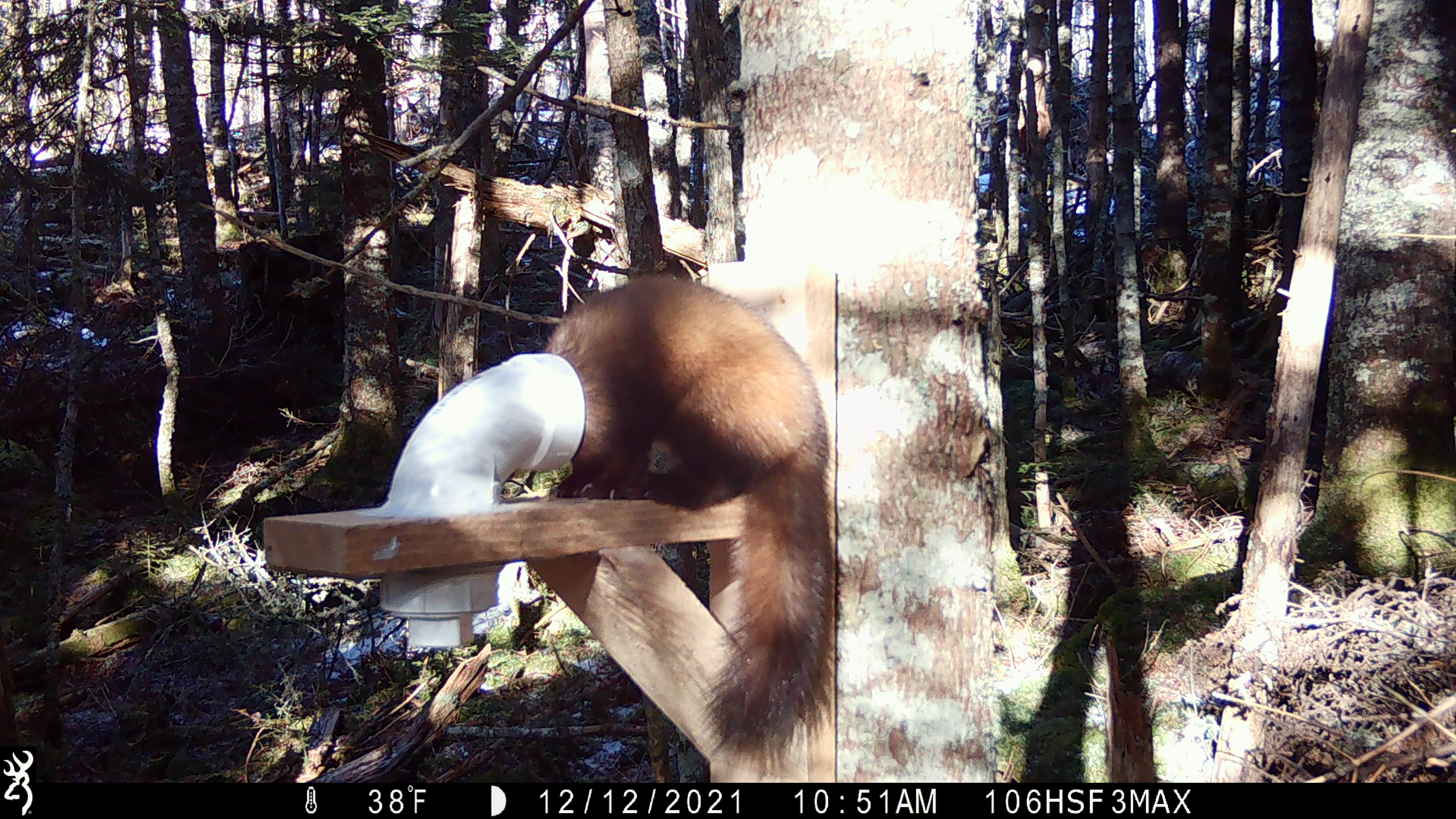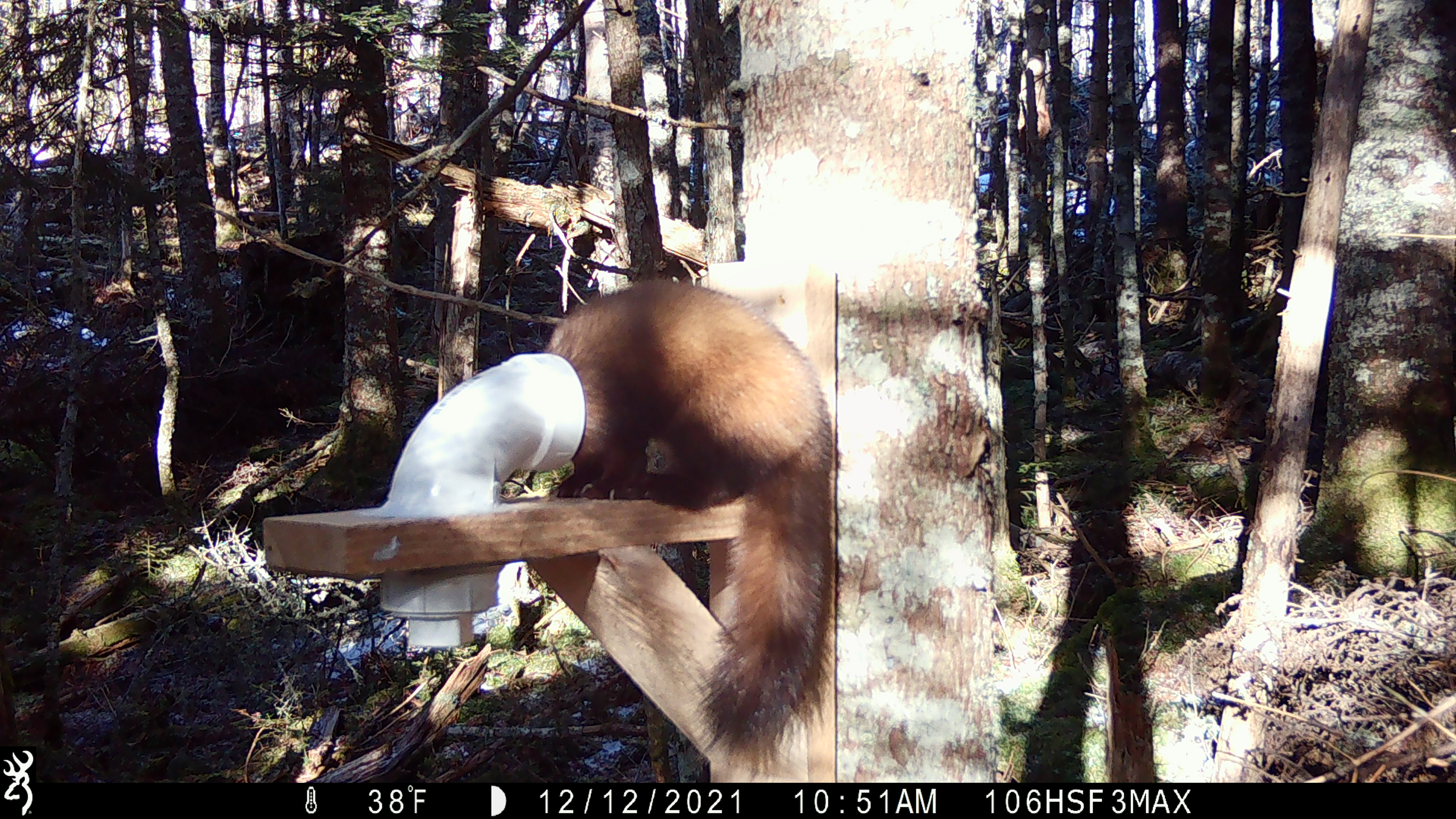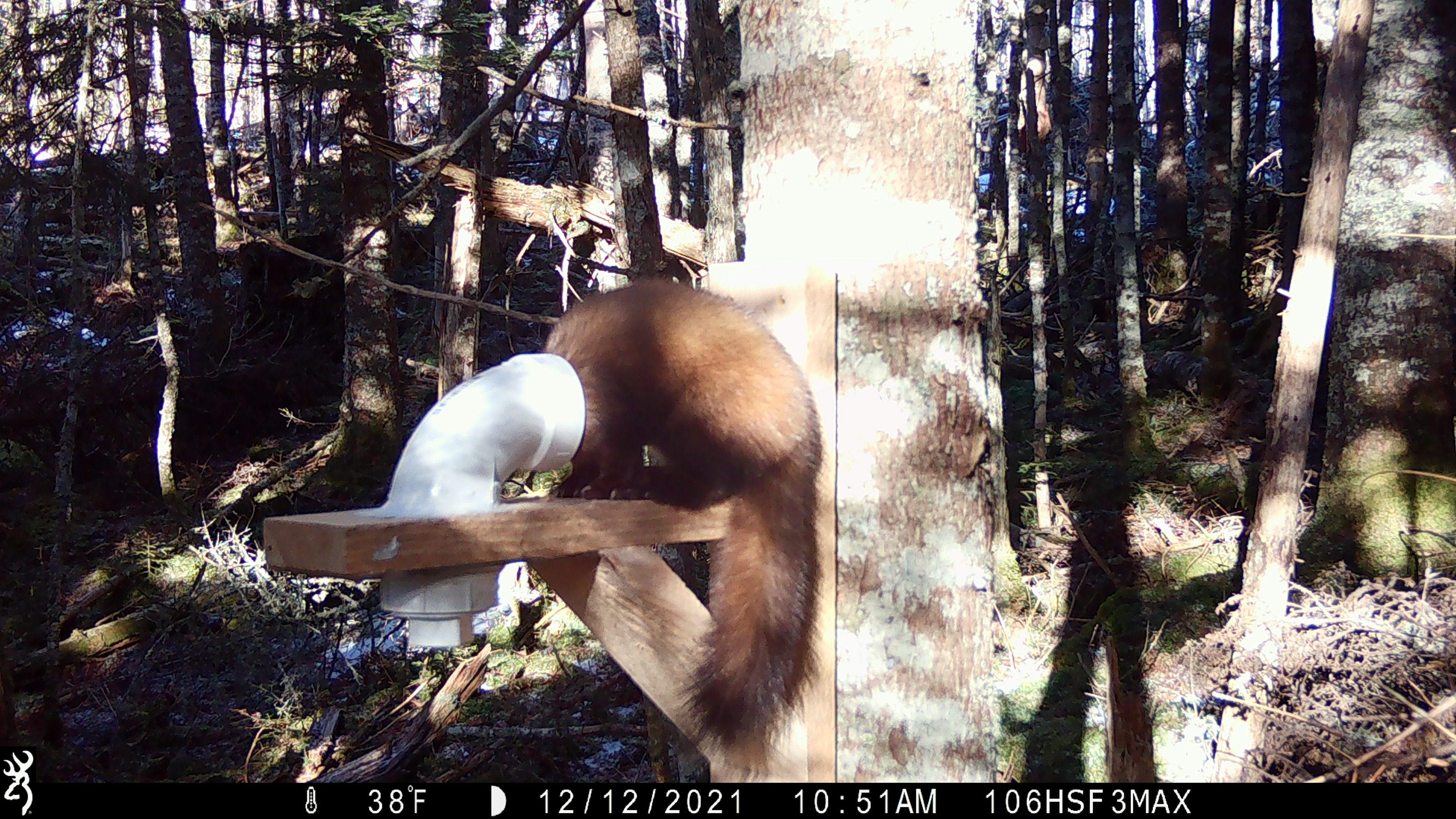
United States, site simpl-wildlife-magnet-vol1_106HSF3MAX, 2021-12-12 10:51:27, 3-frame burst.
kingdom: Animalia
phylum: Chordata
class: Mammalia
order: Carnivora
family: Mustelidae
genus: Martes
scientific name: Martes americana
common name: american marten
American marten (Martes americana).